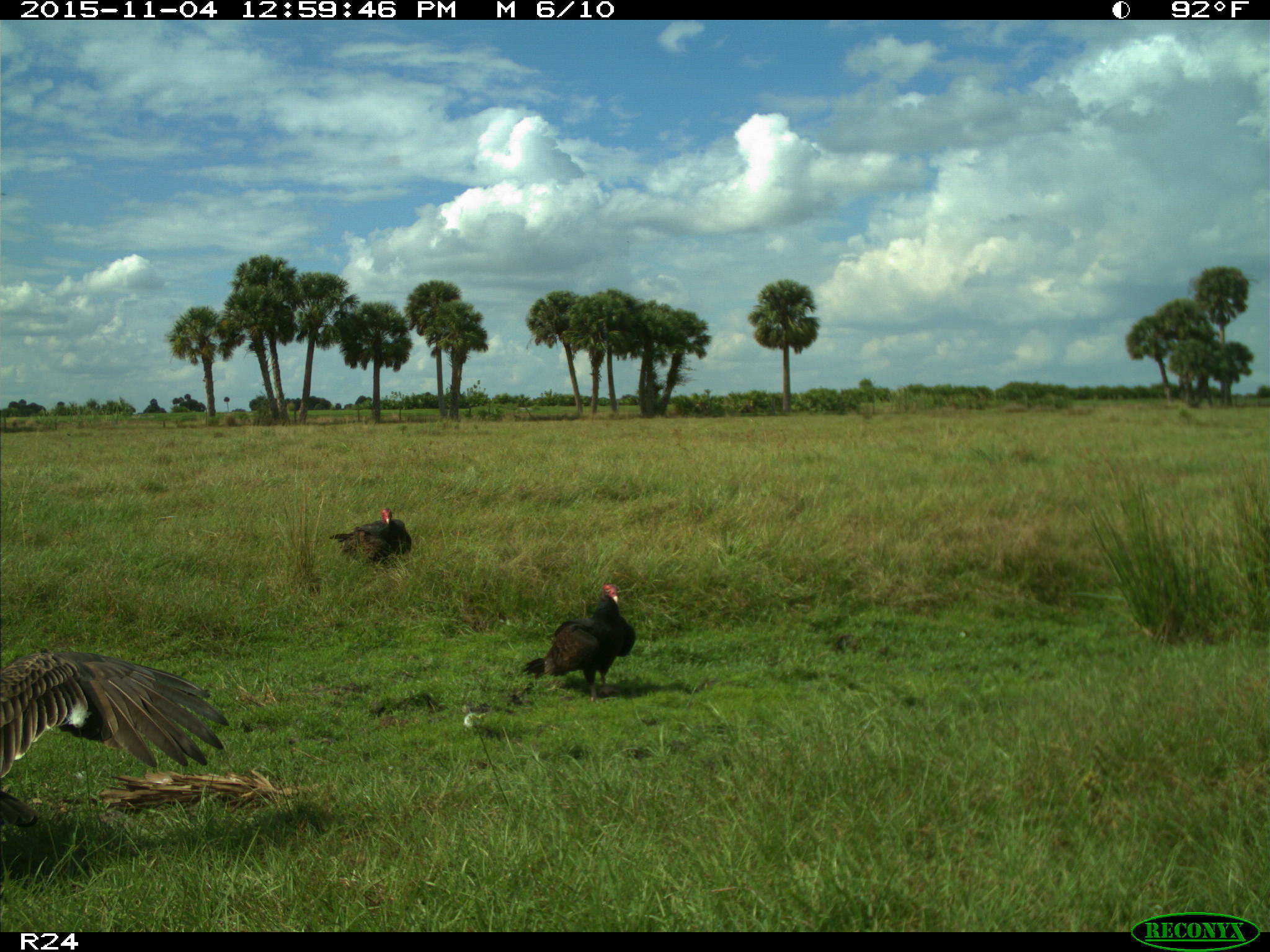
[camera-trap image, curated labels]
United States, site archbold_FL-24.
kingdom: Animalia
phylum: Chordata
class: Aves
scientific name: Aves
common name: birds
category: unidentified bird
Unidentified bird (birds) (Aves).